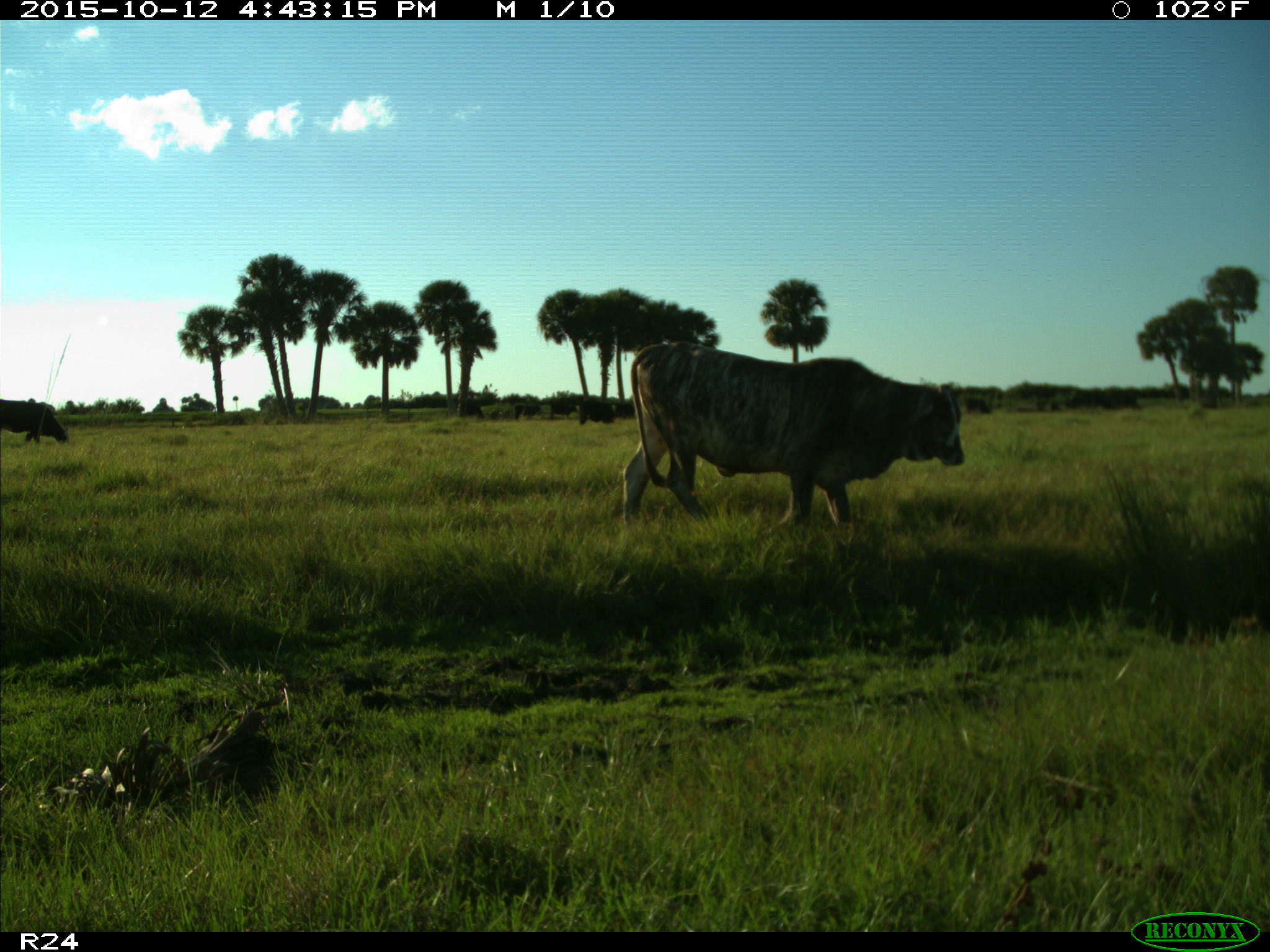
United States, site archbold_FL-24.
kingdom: Animalia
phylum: Chordata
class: Mammalia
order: Artiodactyla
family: Bovidae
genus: Bos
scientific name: Bos taurus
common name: domestic cow